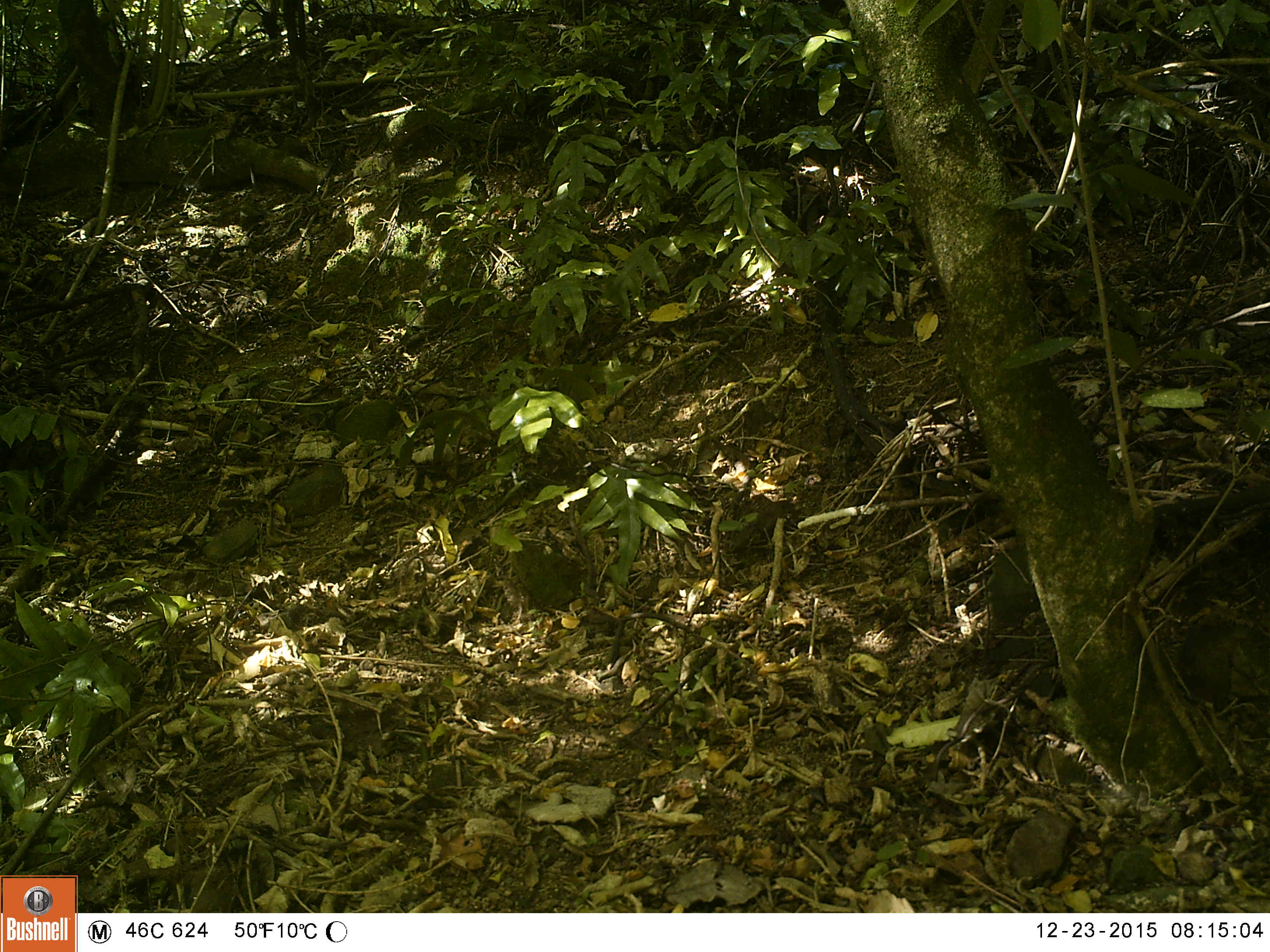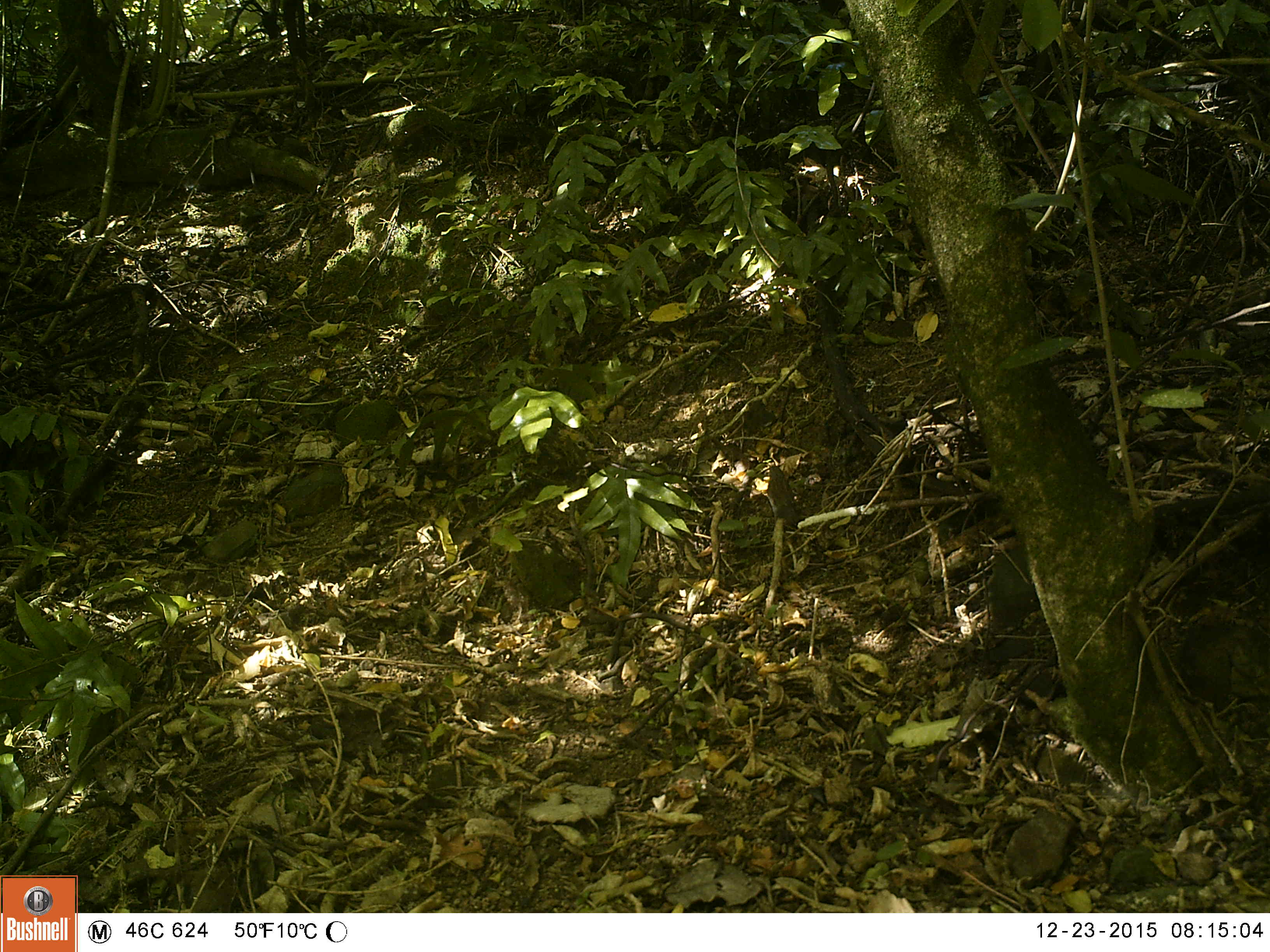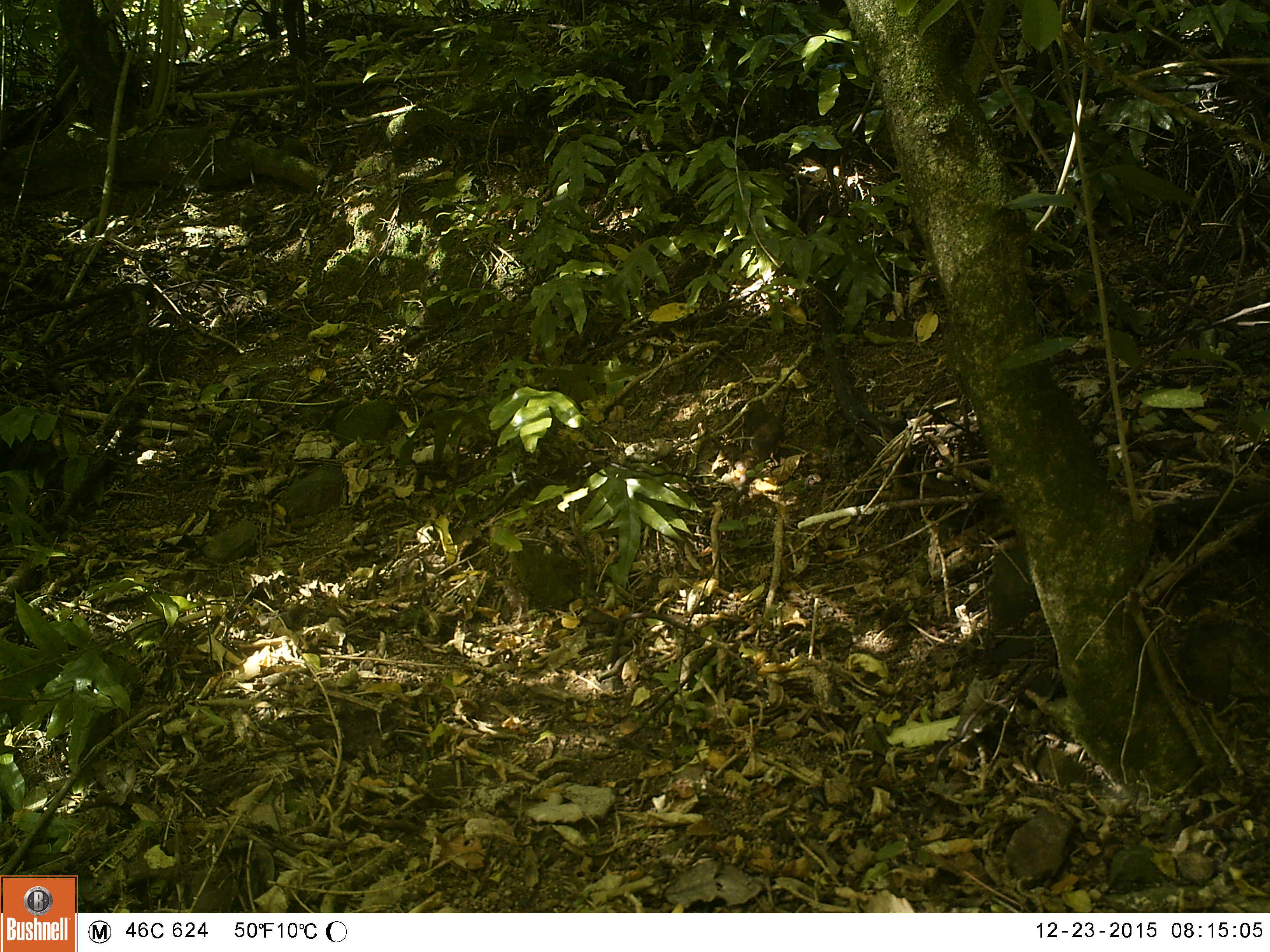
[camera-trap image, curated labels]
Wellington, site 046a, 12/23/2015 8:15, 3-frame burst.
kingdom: Animalia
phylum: Chordata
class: Aves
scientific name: Aves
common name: bird